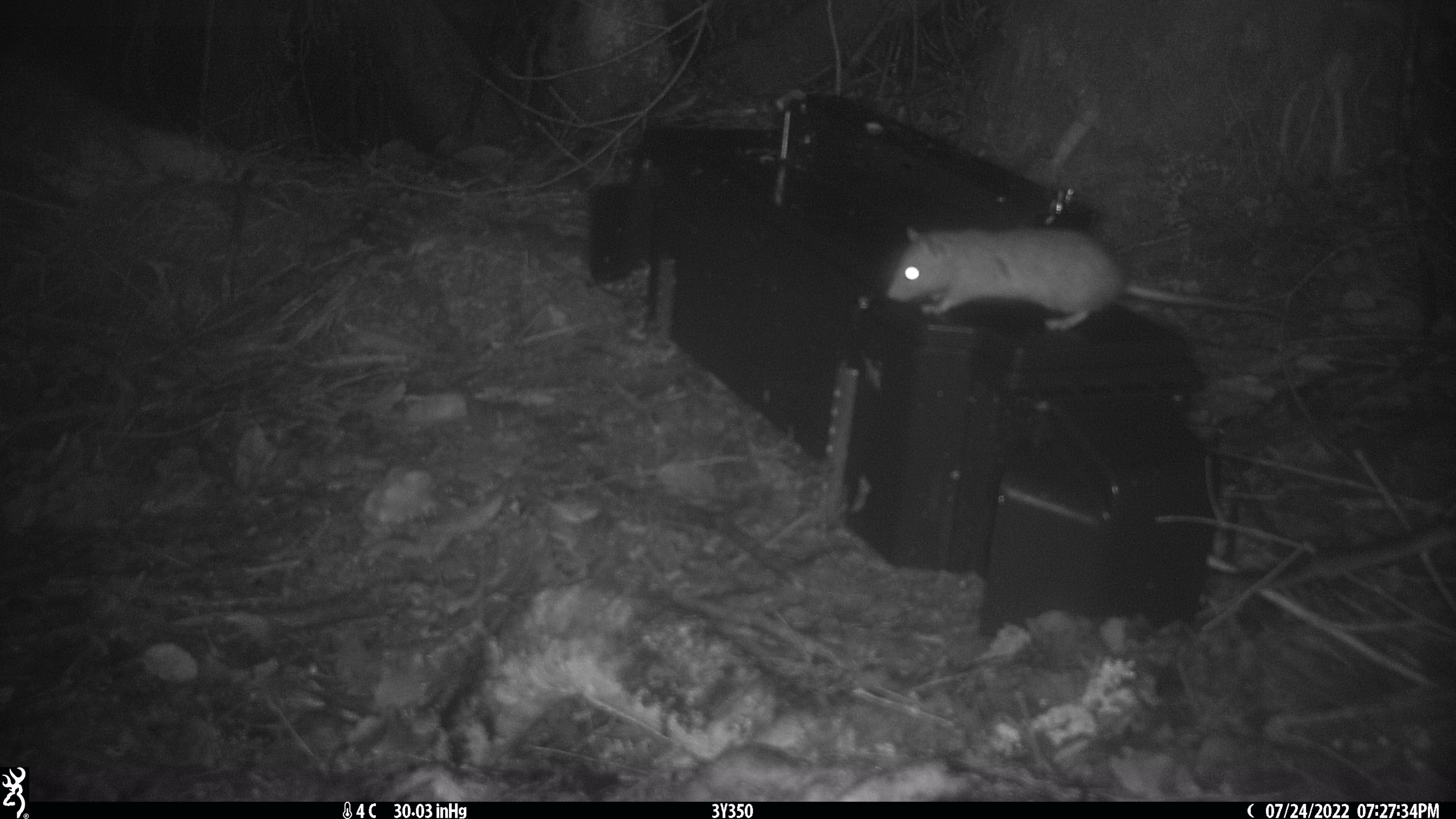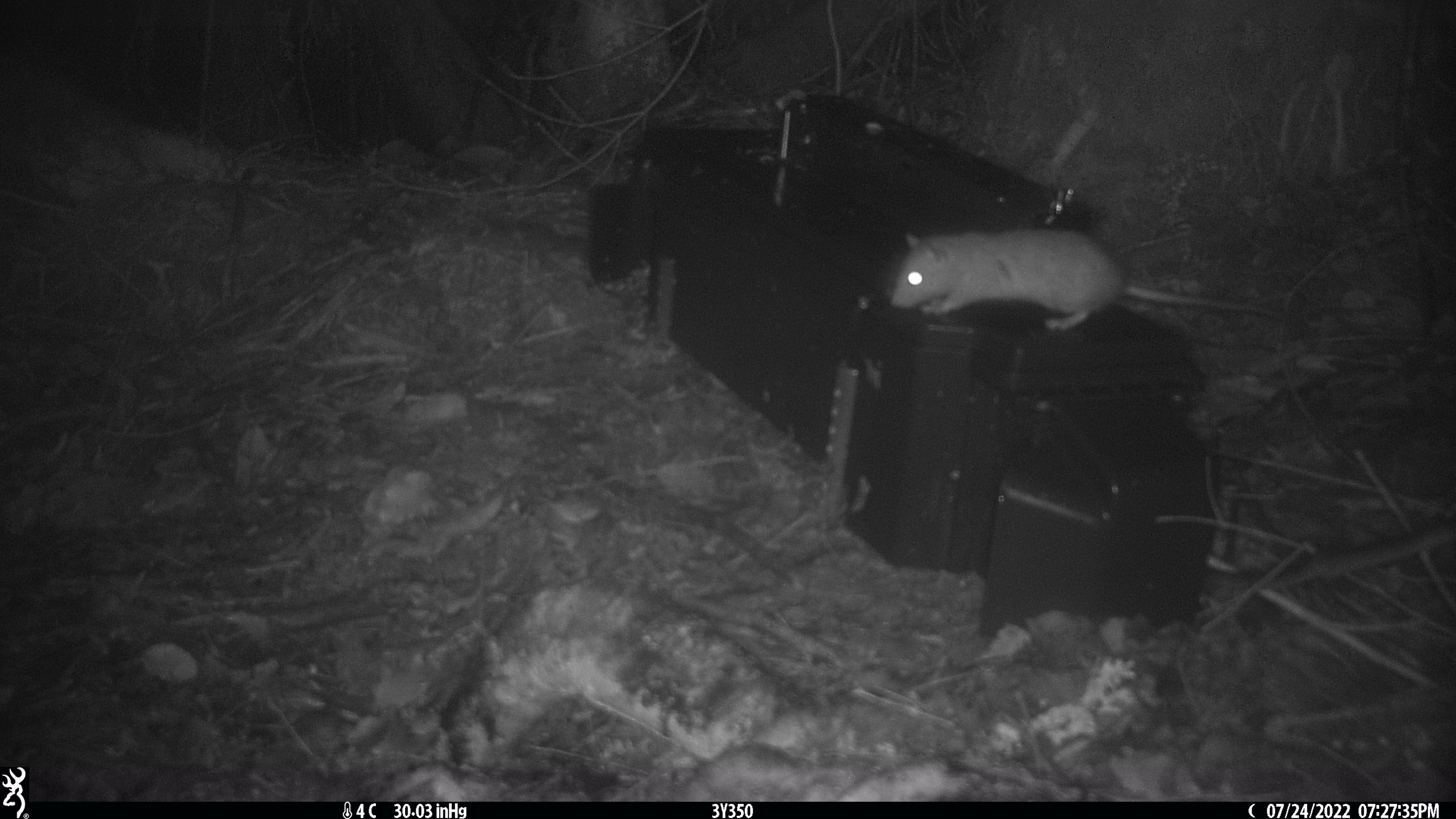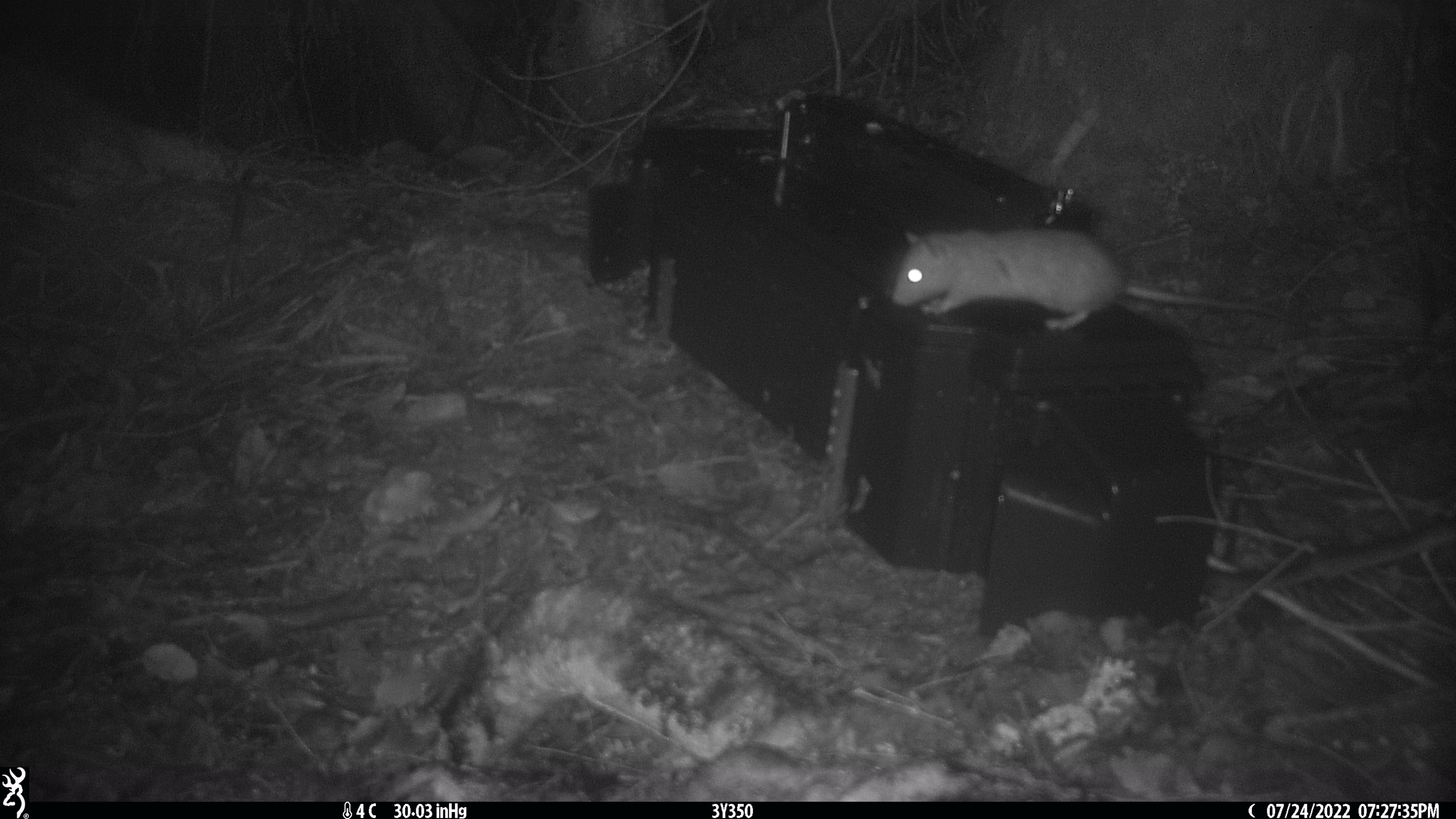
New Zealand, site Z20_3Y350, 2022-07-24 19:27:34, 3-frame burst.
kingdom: Animalia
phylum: Chordata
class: Mammalia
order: Rodentia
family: Muridae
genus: Rattus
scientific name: Rattus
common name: rat